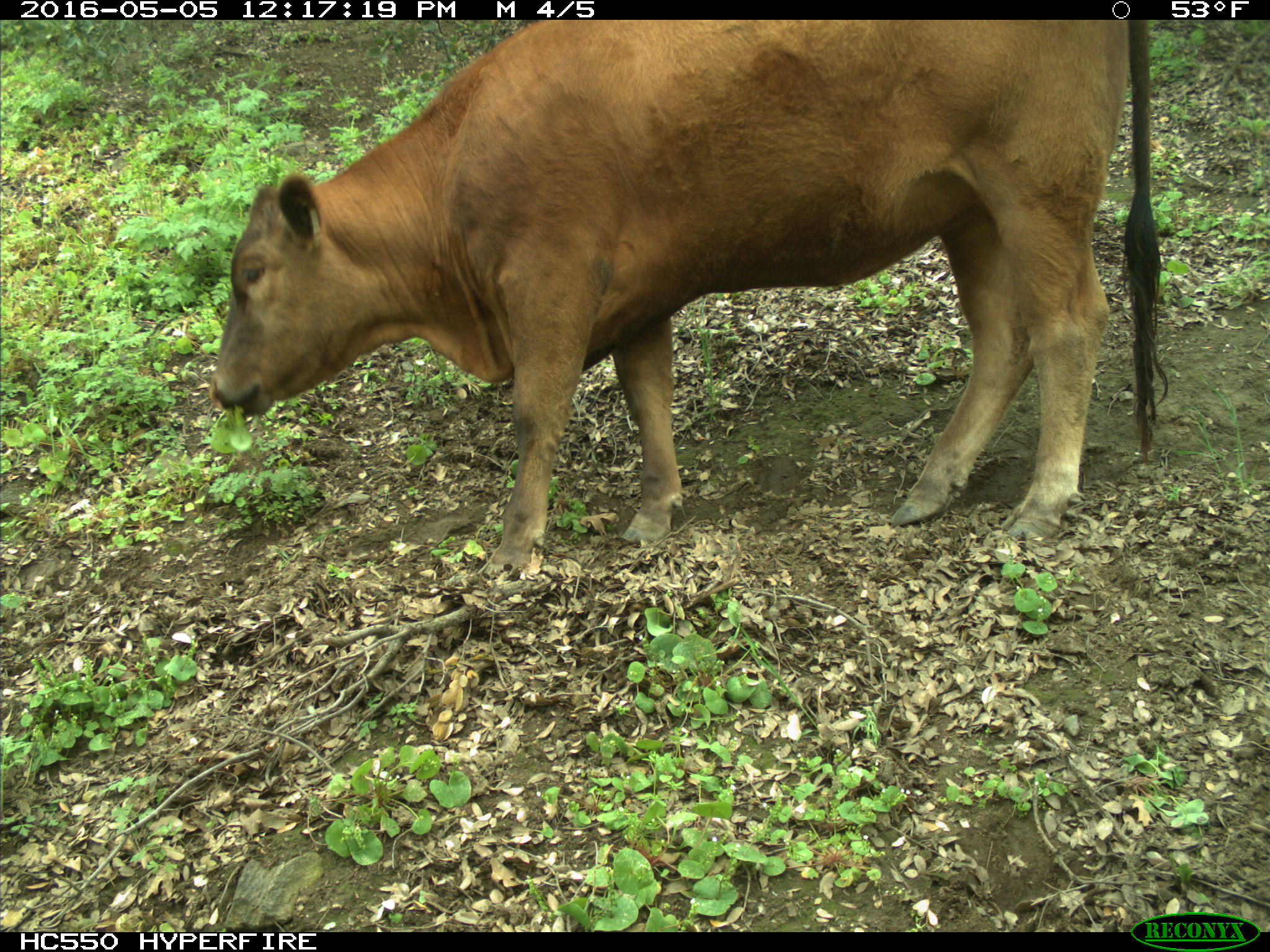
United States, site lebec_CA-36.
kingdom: Animalia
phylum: Chordata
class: Mammalia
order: Artiodactyla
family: Bovidae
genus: Bos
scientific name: Bos taurus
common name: domestic cow